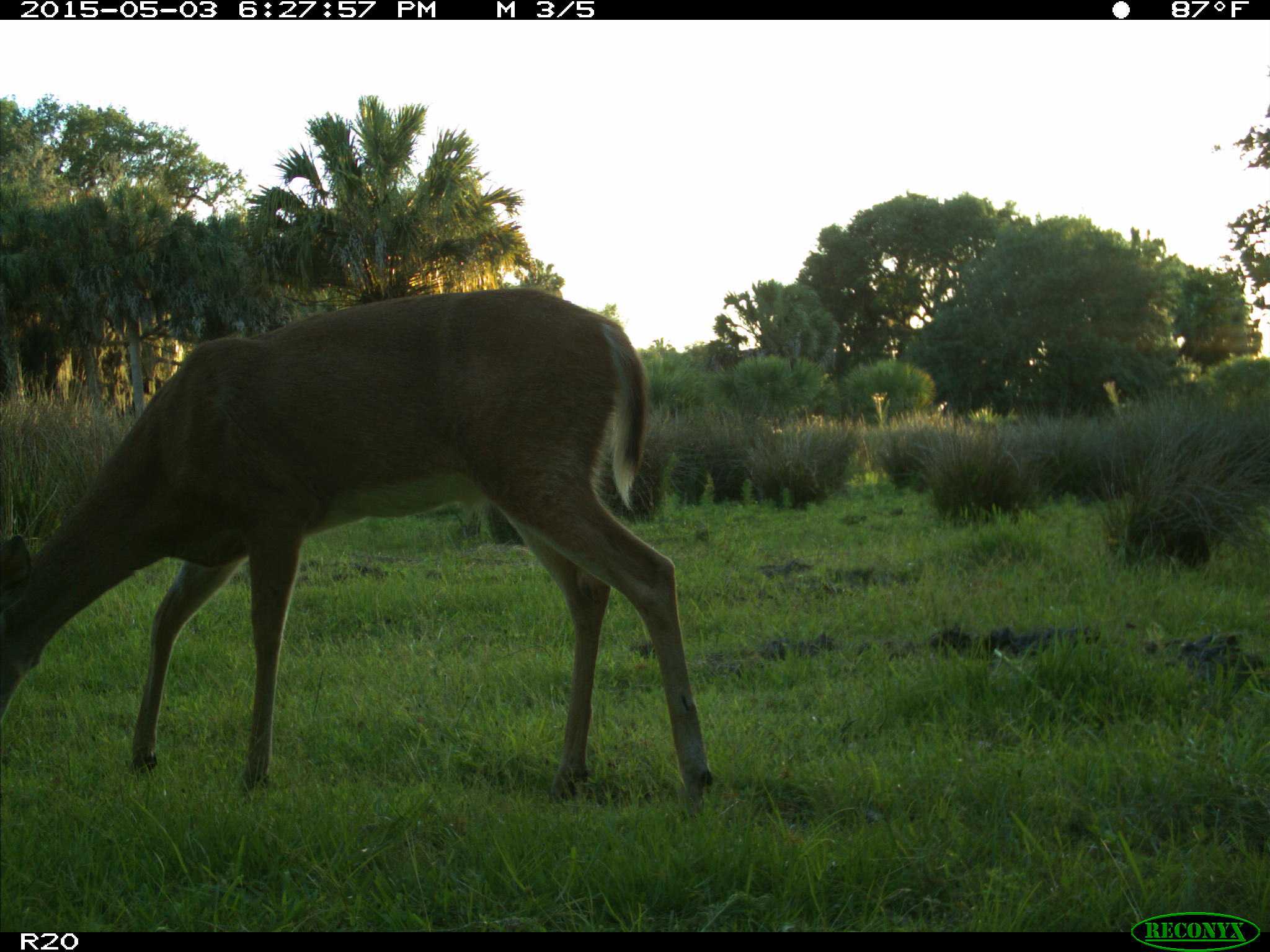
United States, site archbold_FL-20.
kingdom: Animalia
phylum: Chordata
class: Mammalia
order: Artiodactyla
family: Cervidae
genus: Odocoileus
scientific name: Odocoileus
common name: deer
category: unidentified deer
Unidentified deer (deer) (Odocoileus).